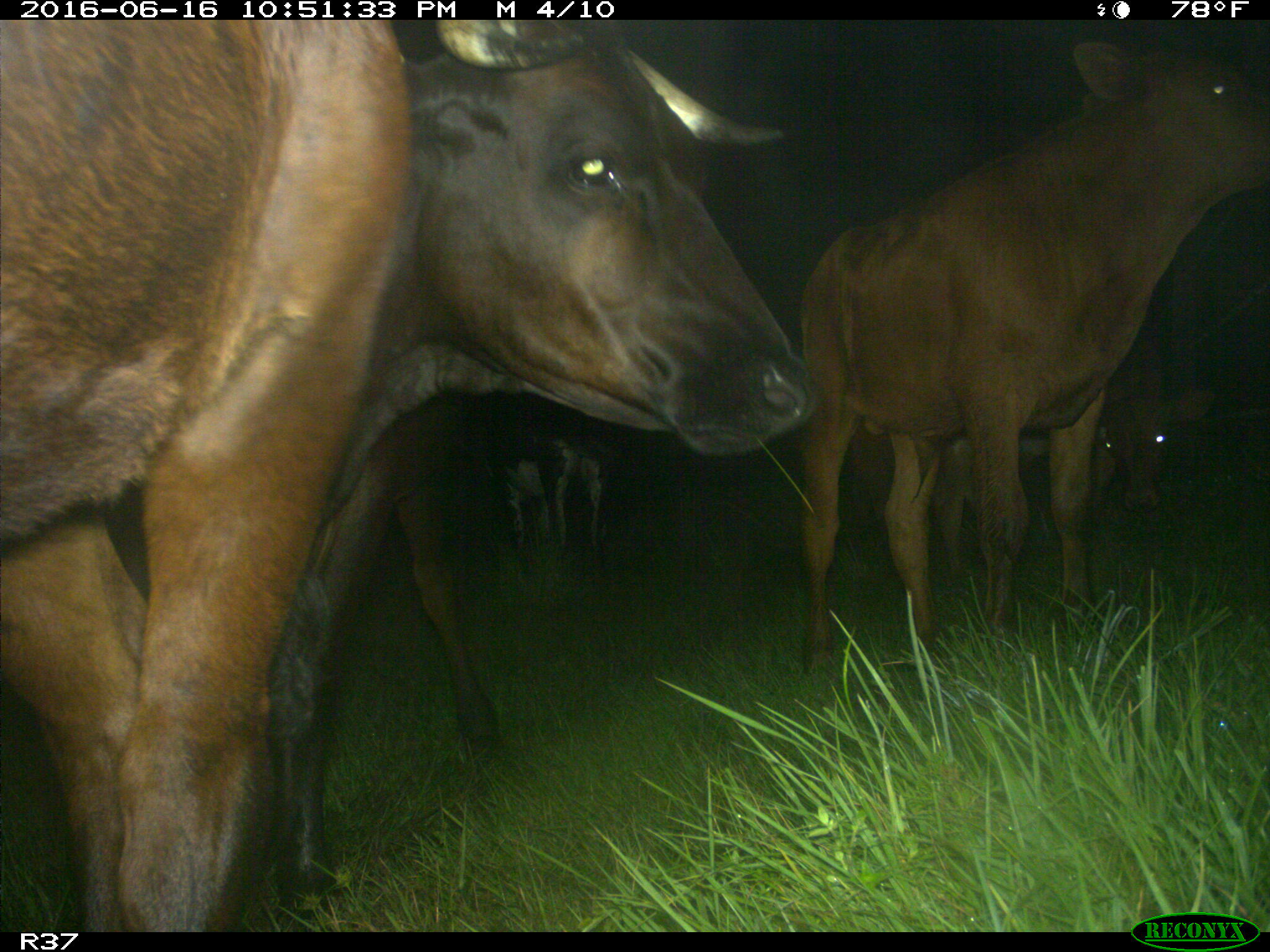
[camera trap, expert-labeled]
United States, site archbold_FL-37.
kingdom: Animalia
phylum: Chordata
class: Mammalia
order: Artiodactyla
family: Bovidae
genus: Bos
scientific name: Bos taurus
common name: domestic cow